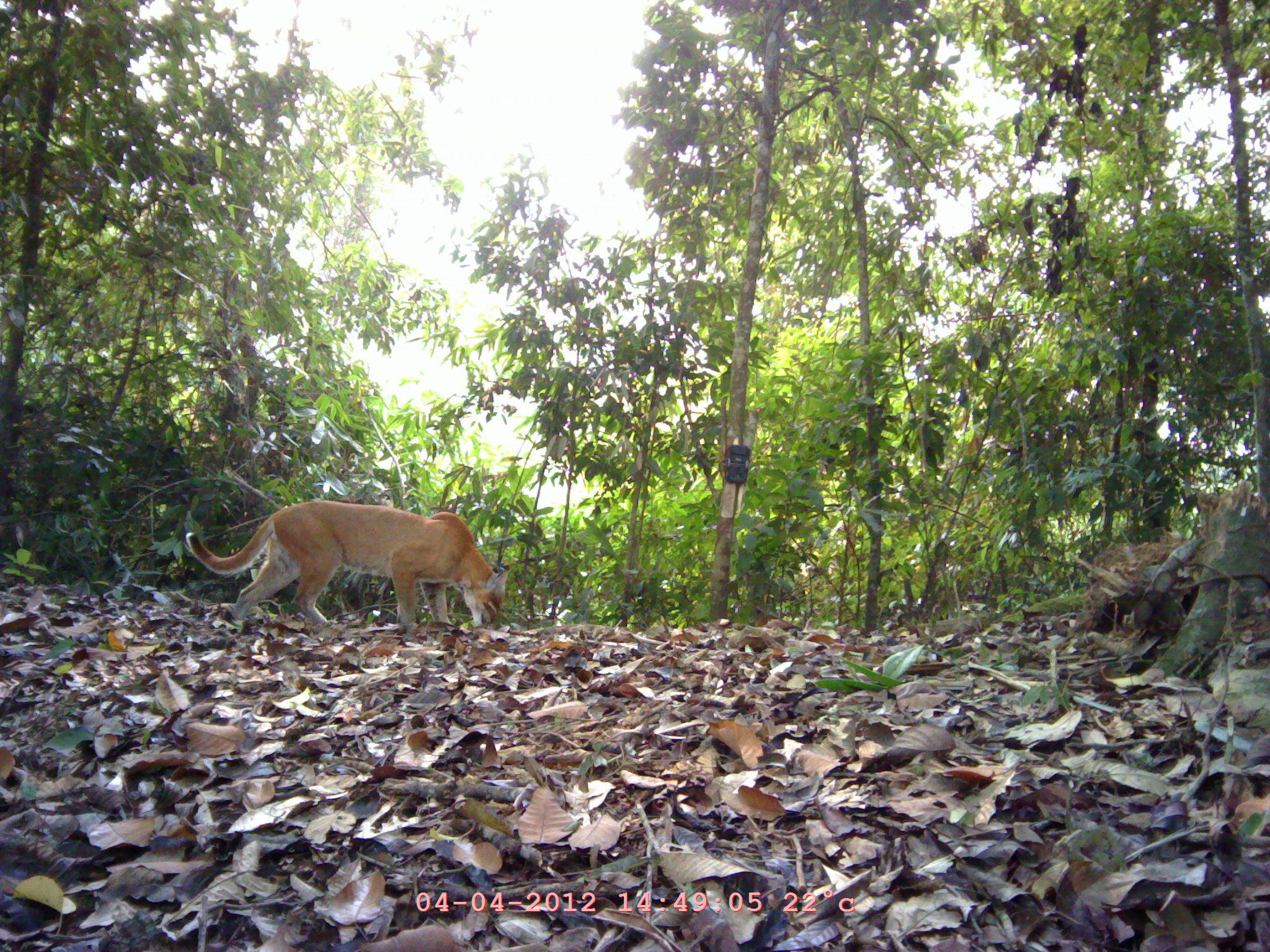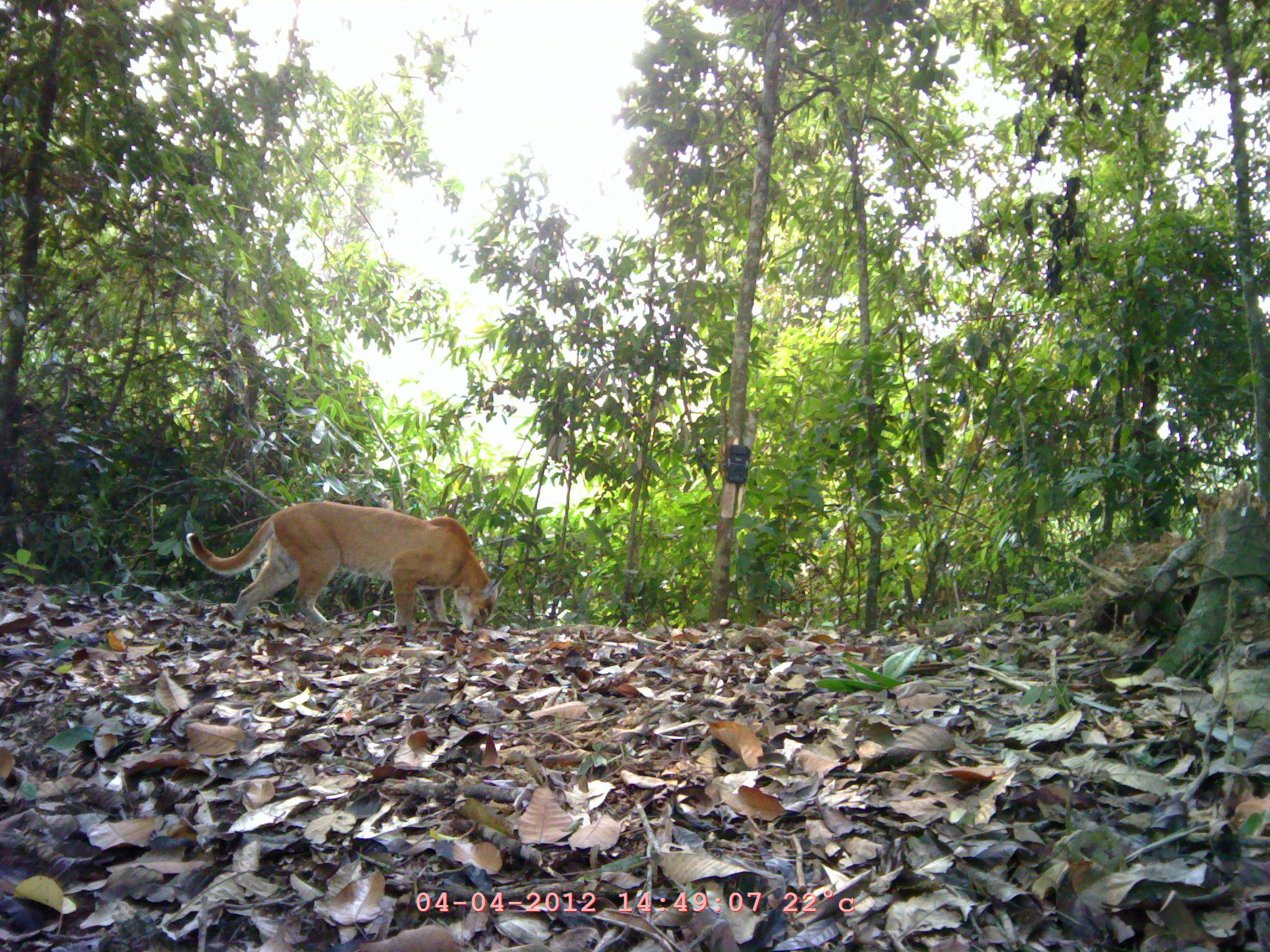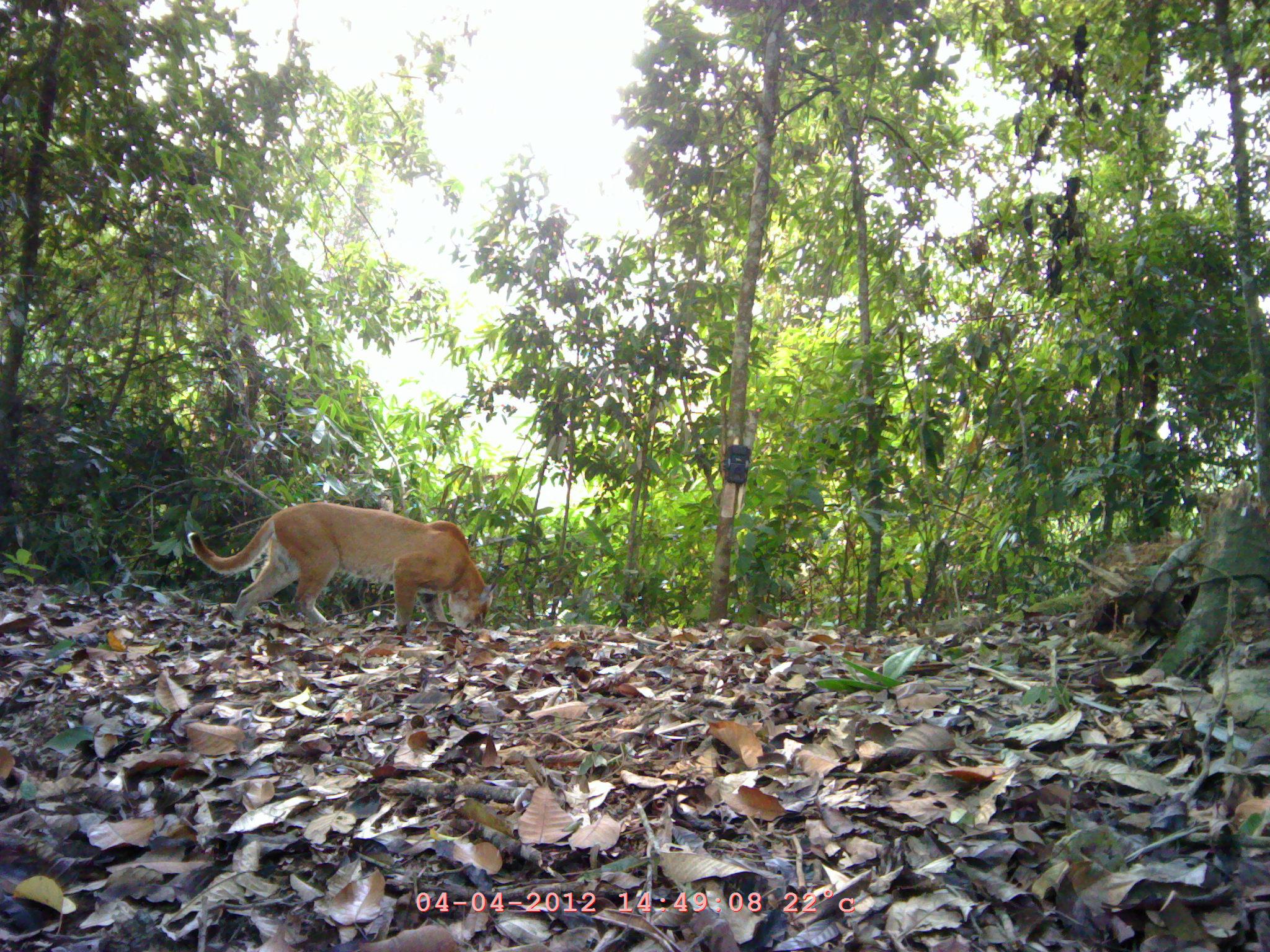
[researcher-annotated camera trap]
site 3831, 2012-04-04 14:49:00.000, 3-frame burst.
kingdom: Animalia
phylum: Chordata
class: Mammalia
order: Carnivora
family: Felidae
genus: Catopuma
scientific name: Catopuma temminckii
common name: asian golden cat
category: pardofelis temminckii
Pardofelis temminckii (asian golden cat) (Catopuma temminckii), count 1.